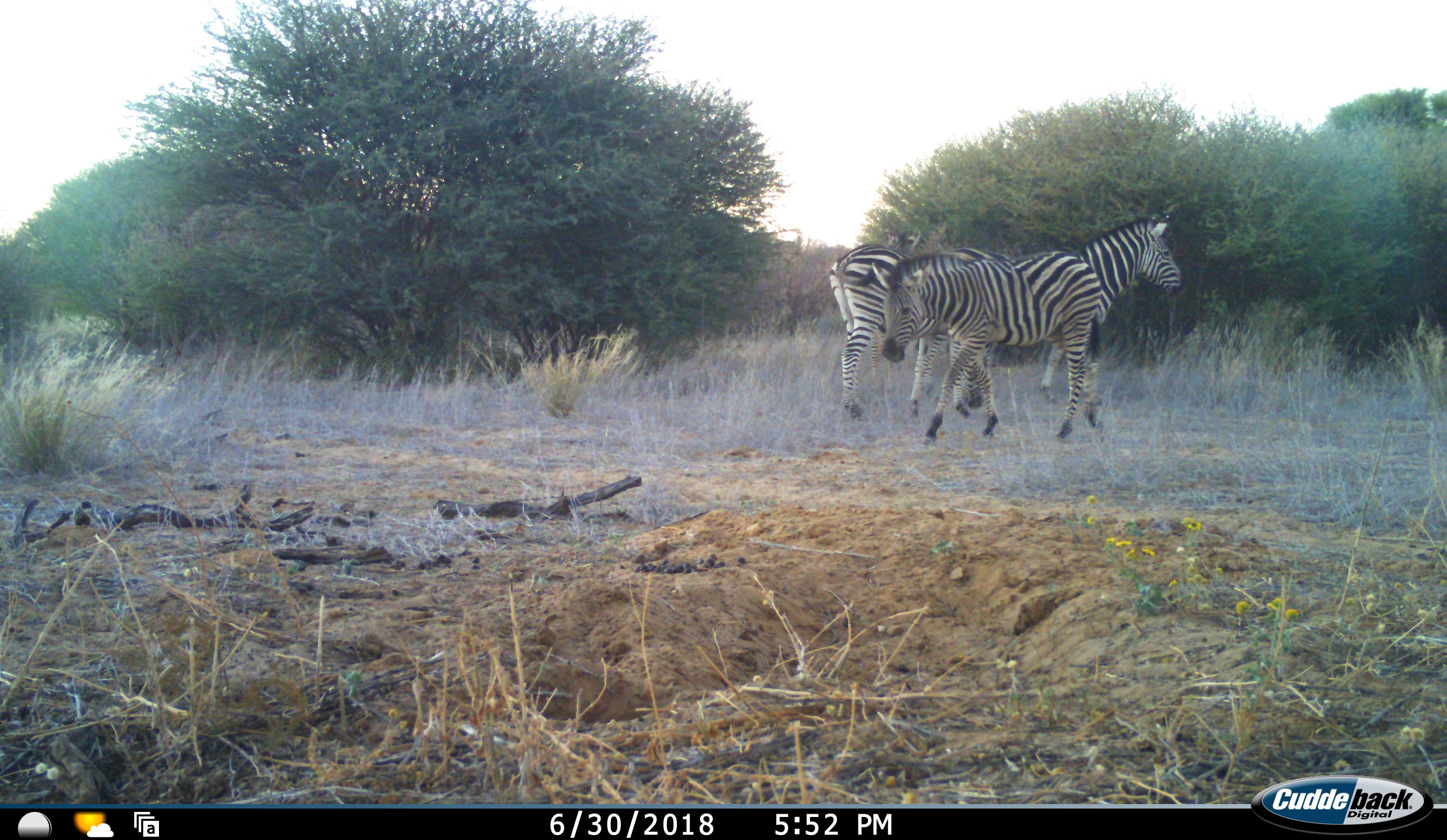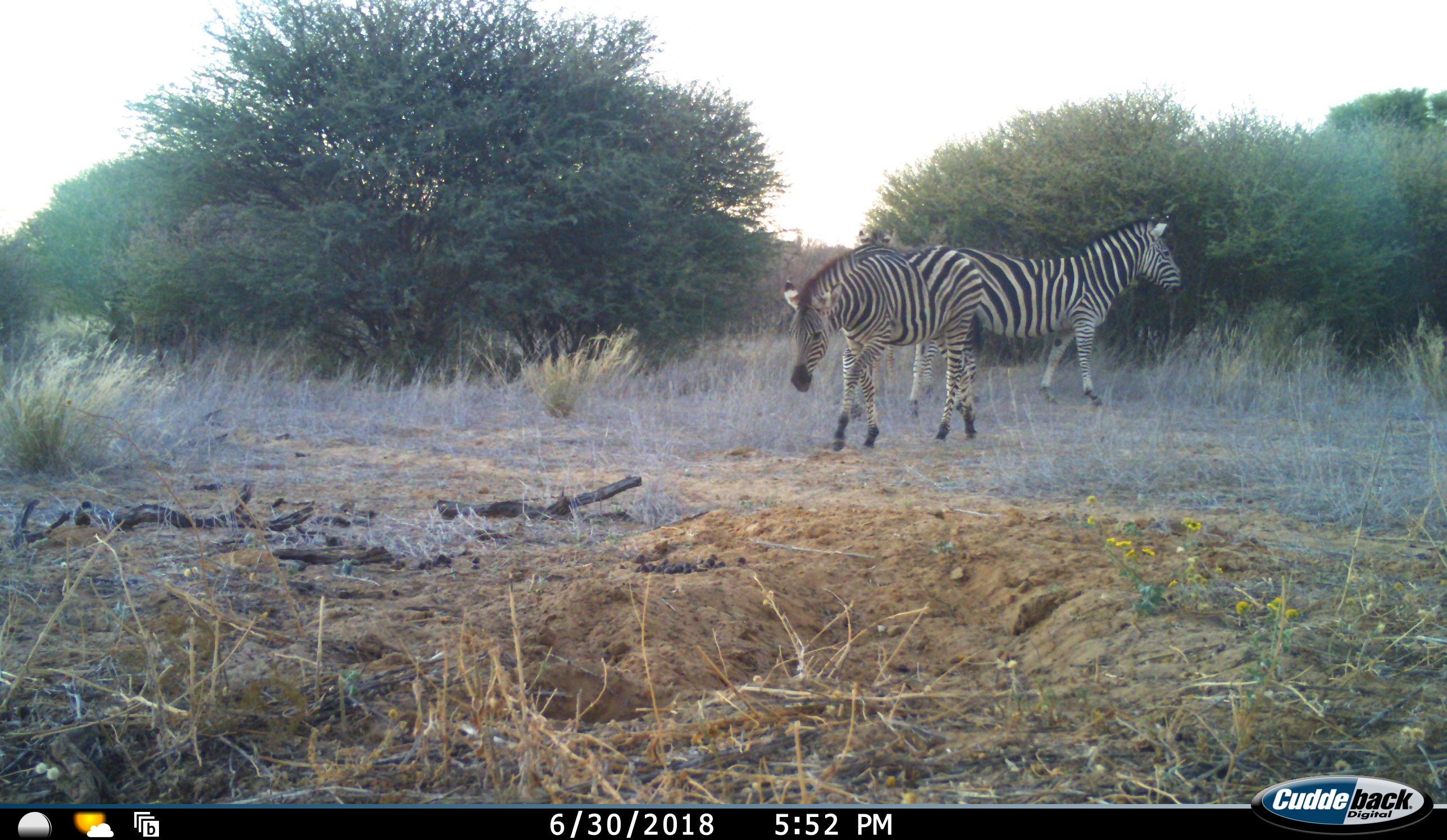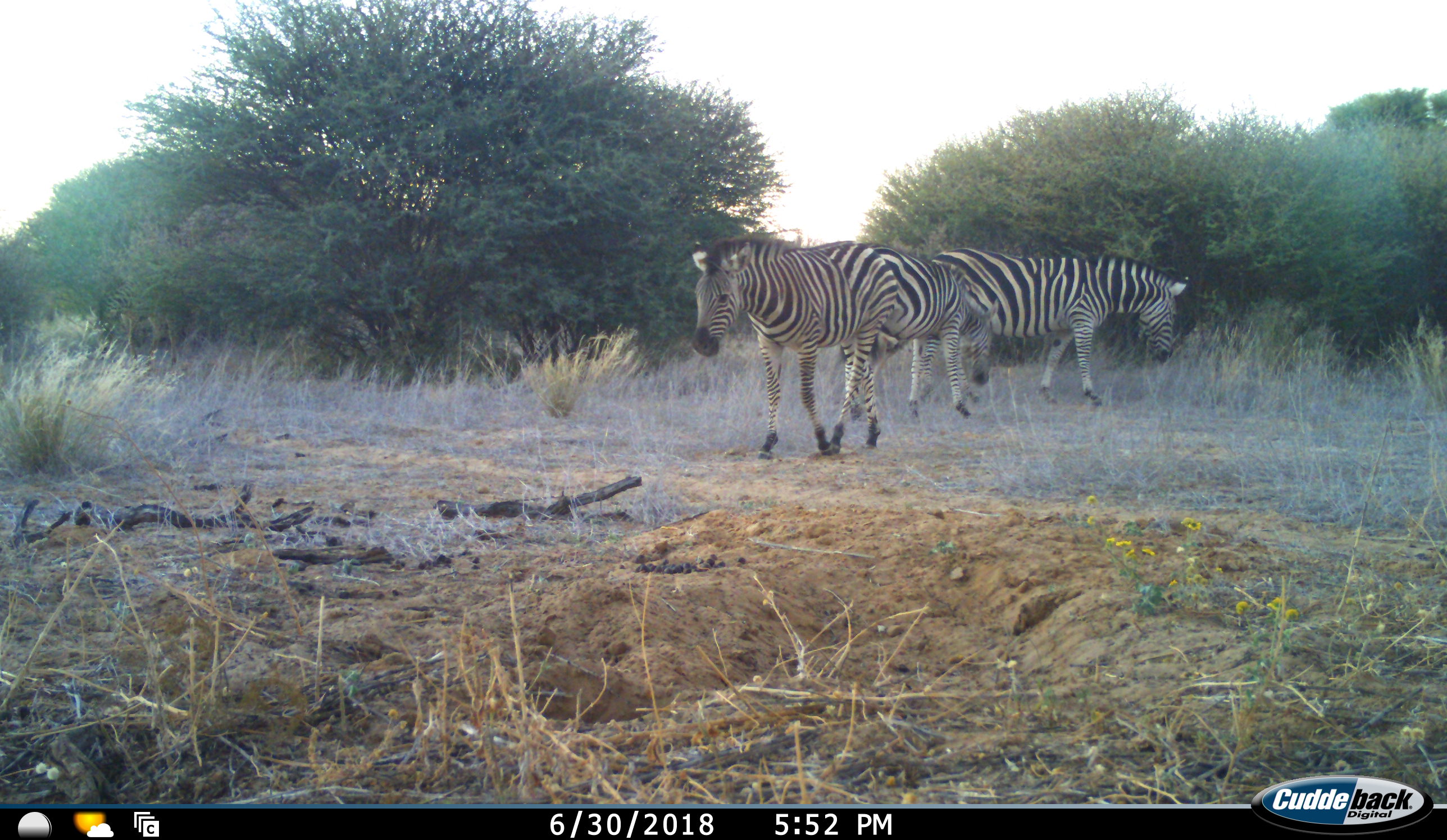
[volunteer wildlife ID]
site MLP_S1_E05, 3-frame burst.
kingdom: Animalia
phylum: Chordata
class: Mammalia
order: Perissodactyla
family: Equidae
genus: Equus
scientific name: Equus quagga burchellii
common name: burchell's zebra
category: zebraburchells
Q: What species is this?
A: Zebraburchells (burchell's zebra) (Equus quagga burchellii).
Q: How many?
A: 3.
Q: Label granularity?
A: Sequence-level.